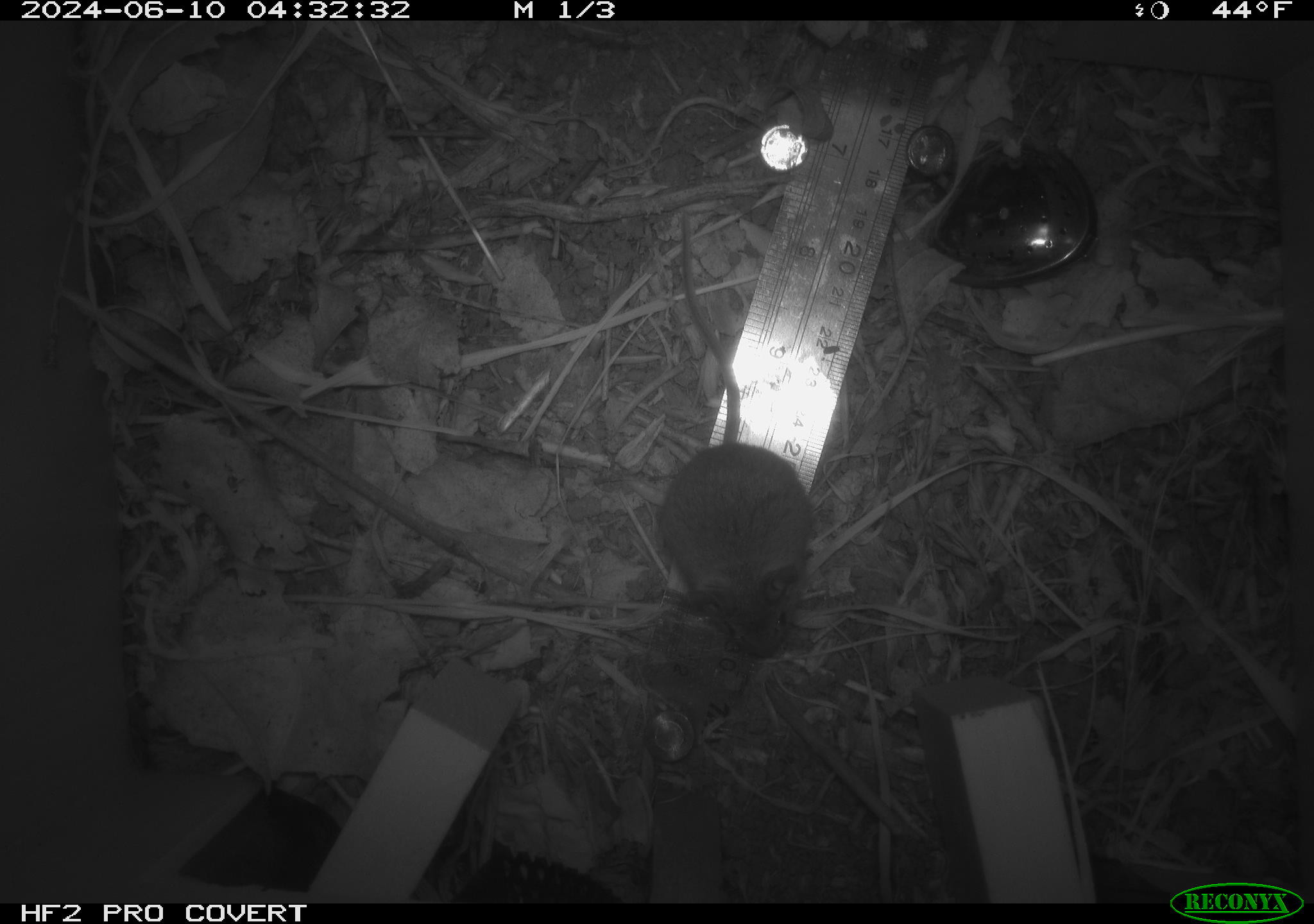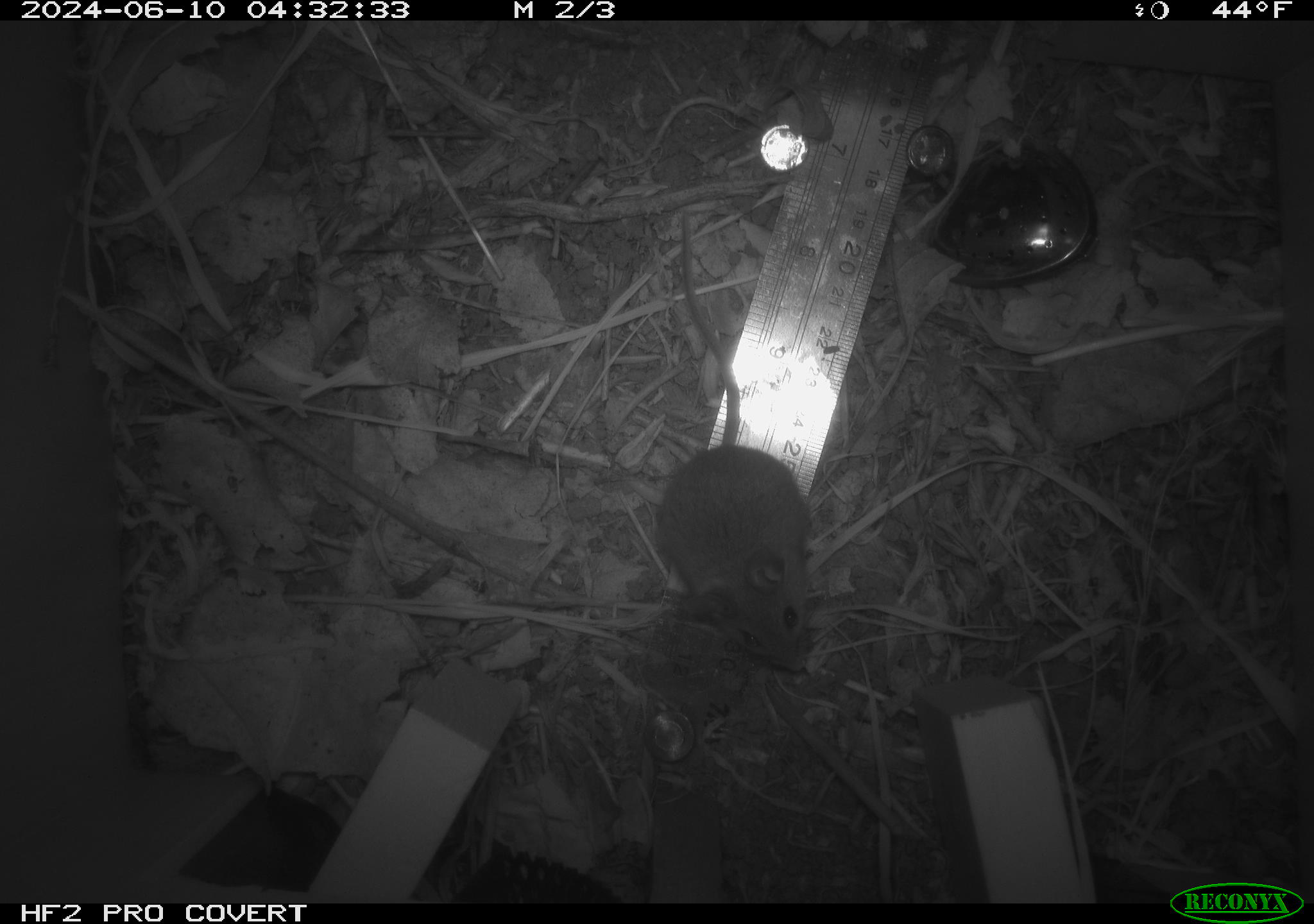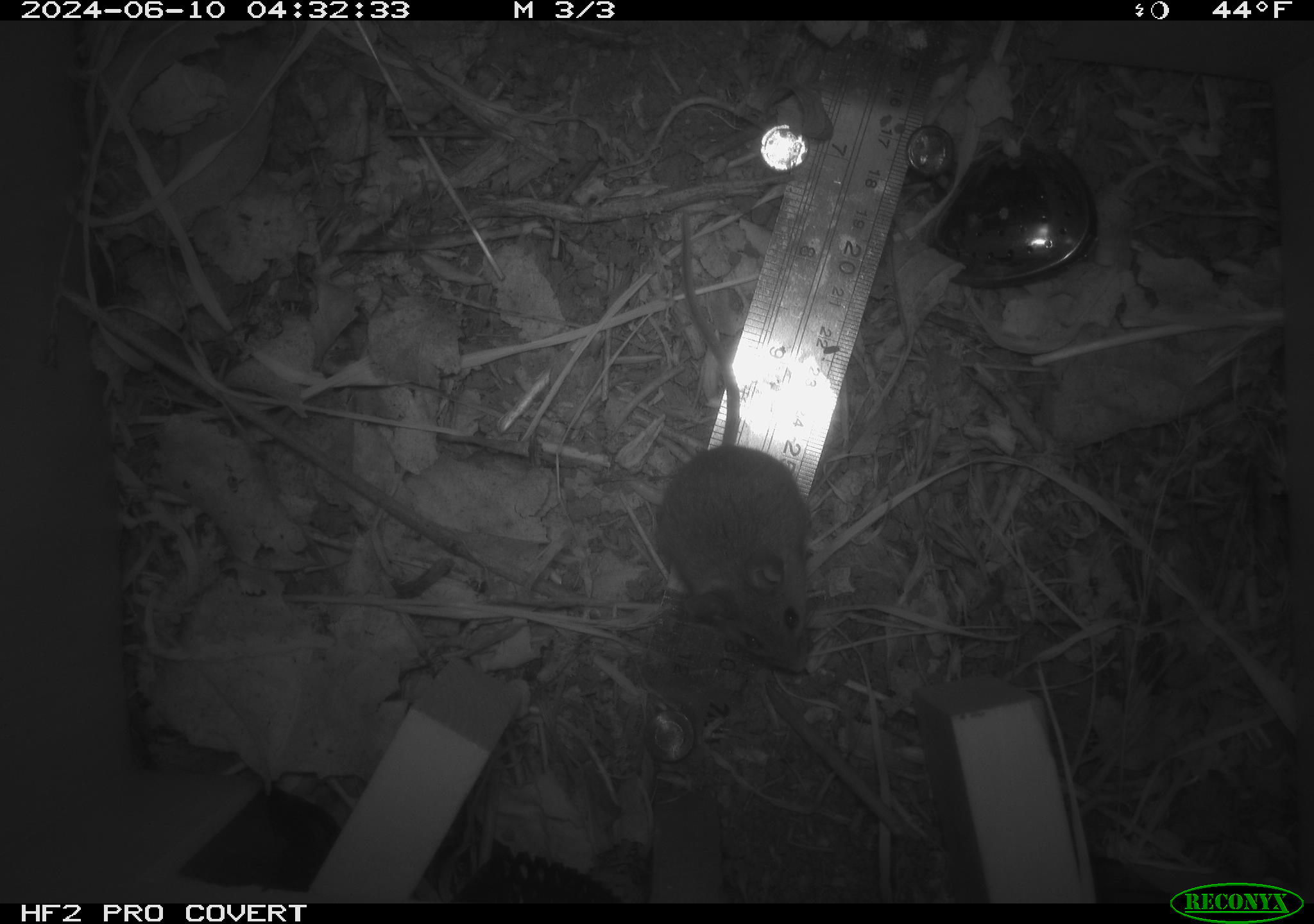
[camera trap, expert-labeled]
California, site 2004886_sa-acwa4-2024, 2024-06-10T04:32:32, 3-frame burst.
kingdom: Animalia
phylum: Chordata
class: Mammalia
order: Rodentia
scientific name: Rodentia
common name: mouse species